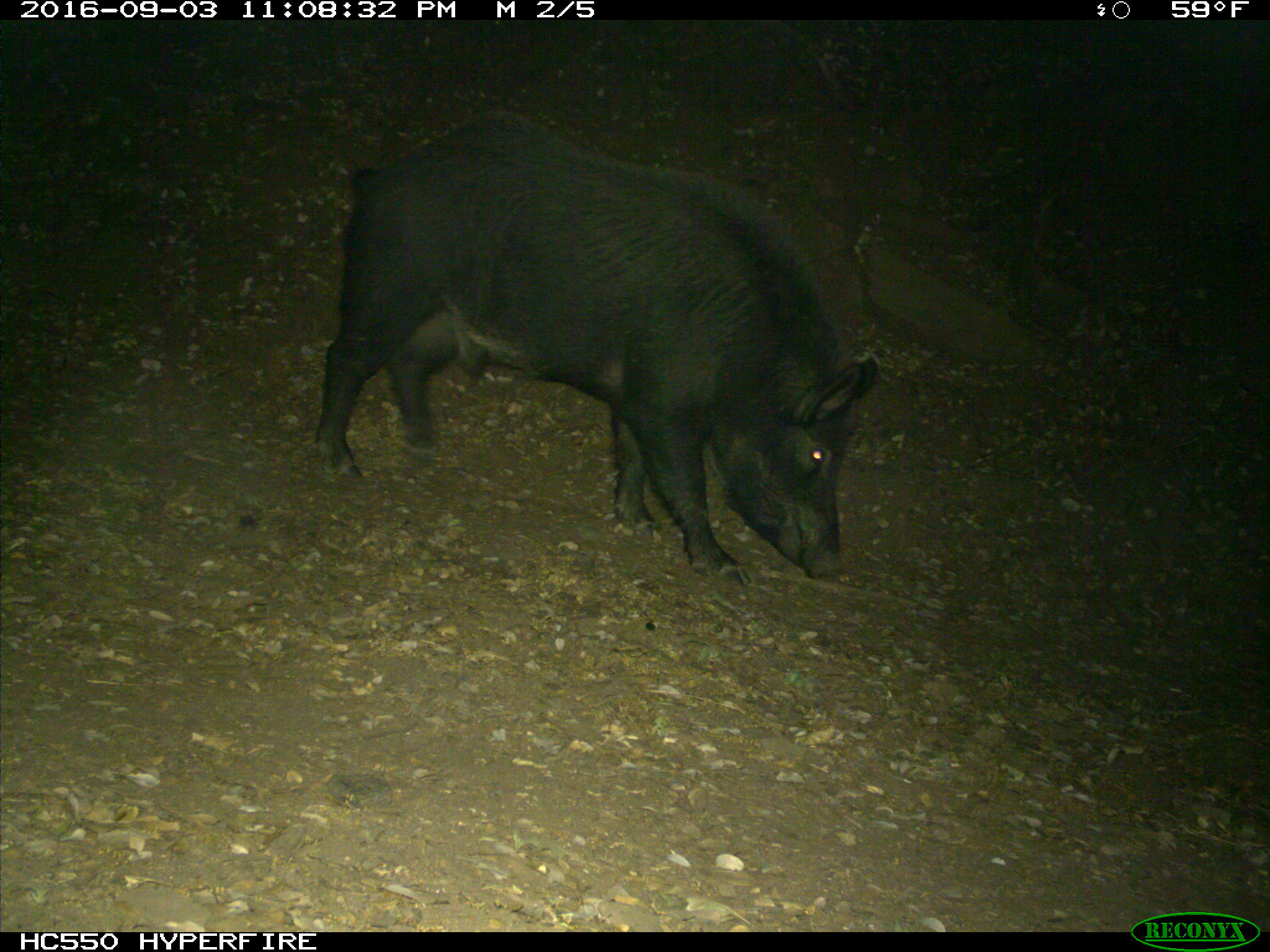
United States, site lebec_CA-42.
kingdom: Animalia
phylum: Chordata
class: Mammalia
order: Artiodactyla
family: Suidae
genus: Sus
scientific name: Sus scrofa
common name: wild boar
Sus scrofa (wild boar).